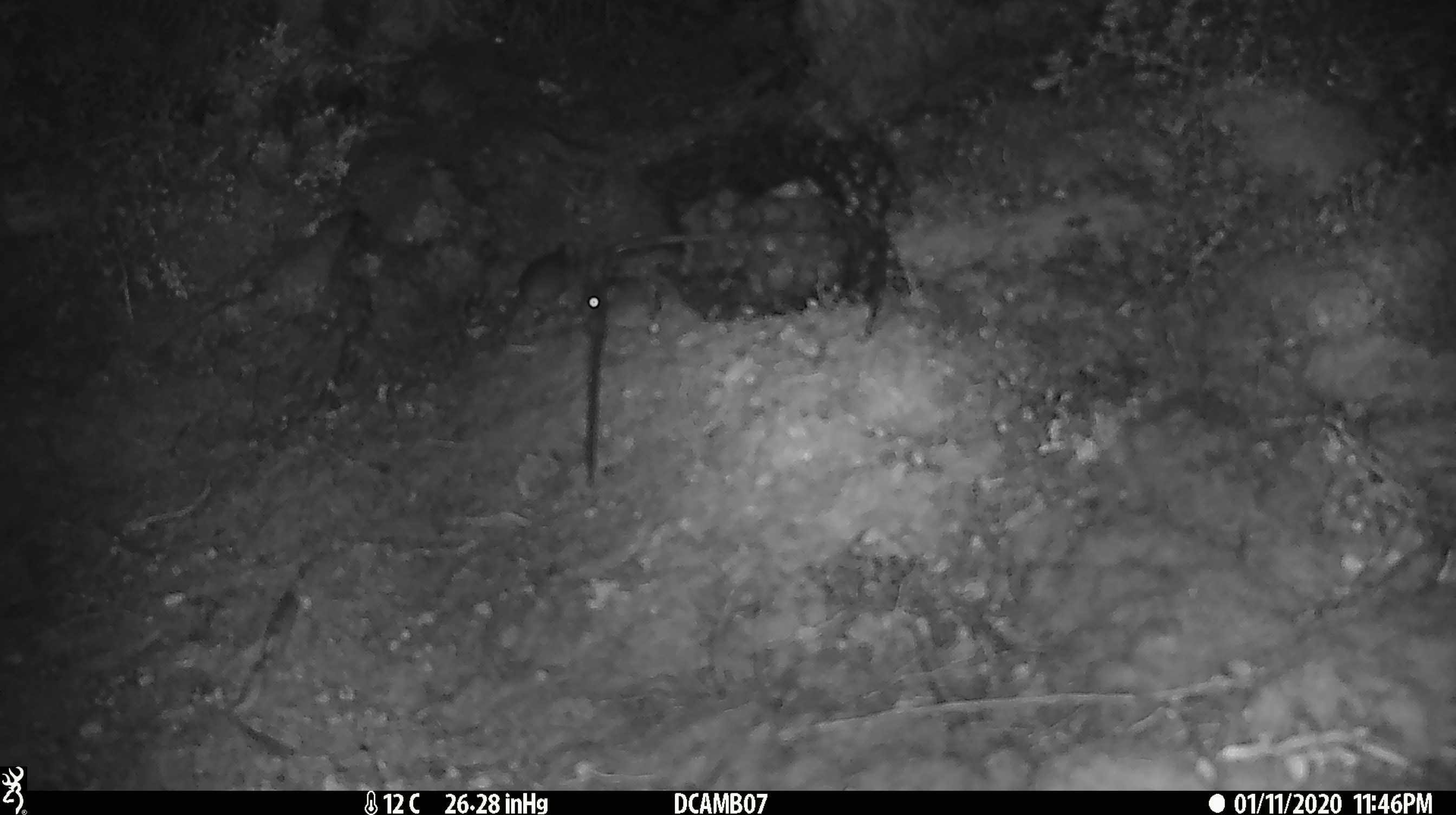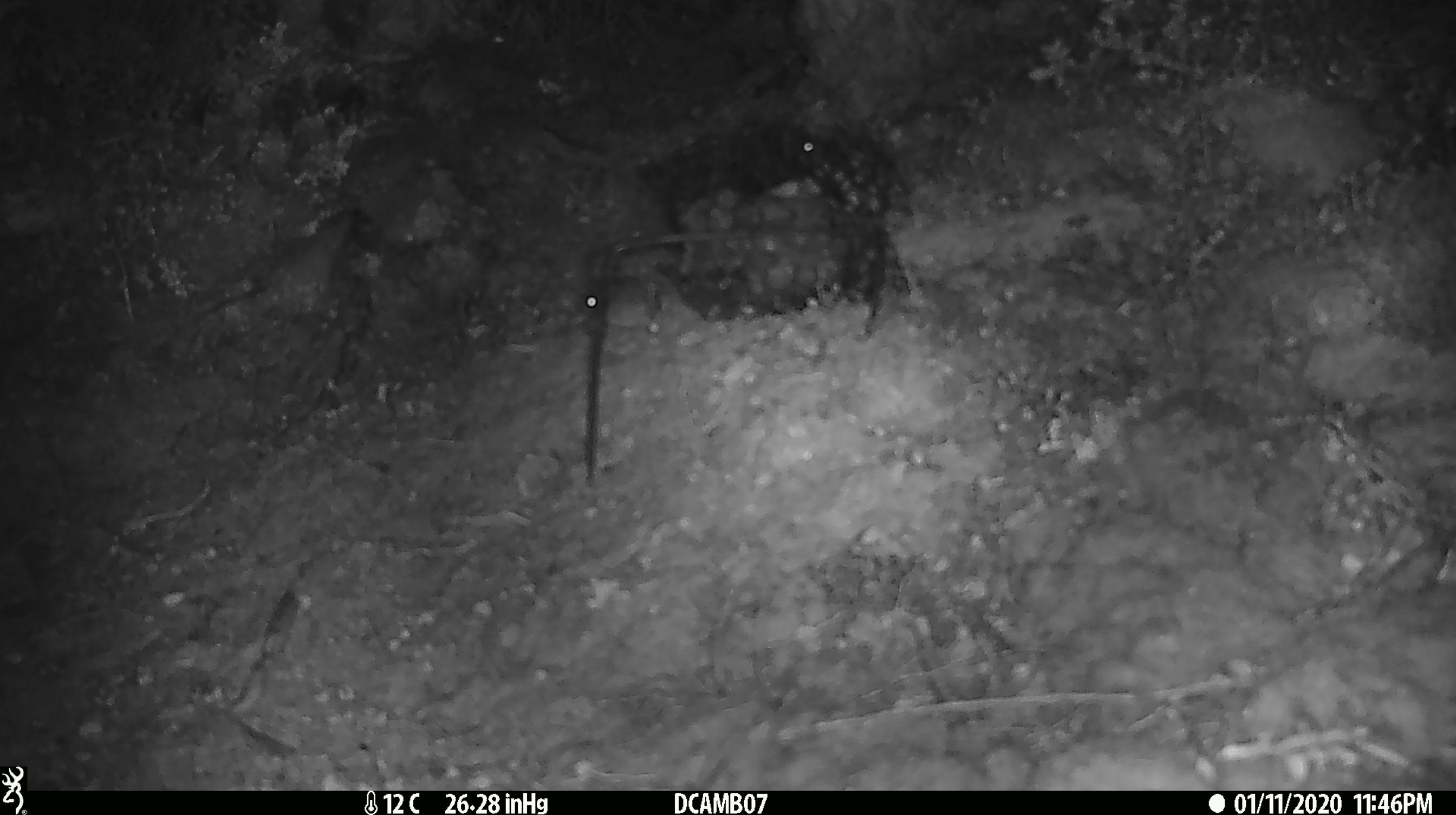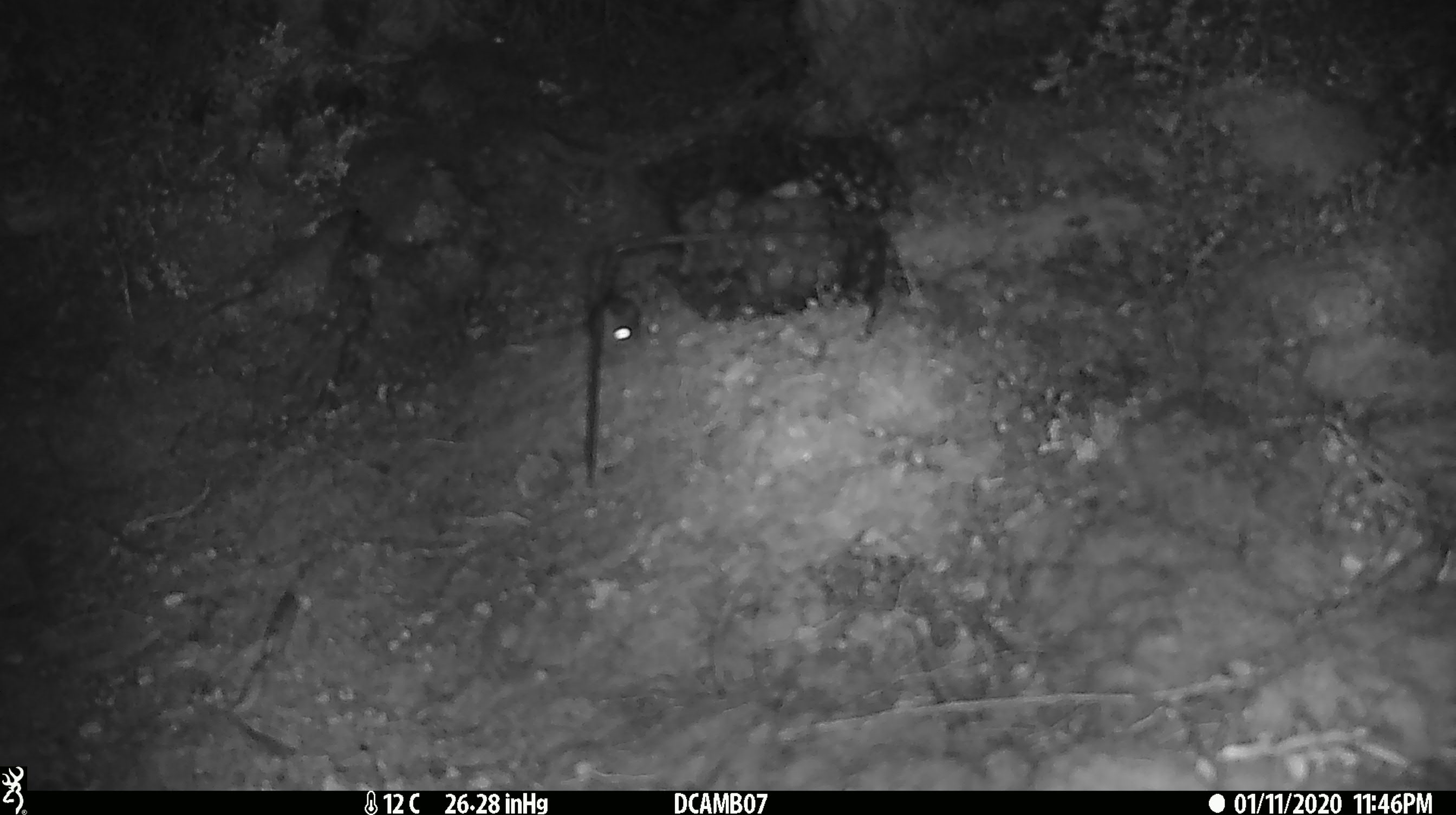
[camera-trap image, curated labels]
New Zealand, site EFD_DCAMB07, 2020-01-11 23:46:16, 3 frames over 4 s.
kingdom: Animalia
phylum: Chordata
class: Mammalia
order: Rodentia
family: Muridae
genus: Mus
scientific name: Mus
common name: mouse